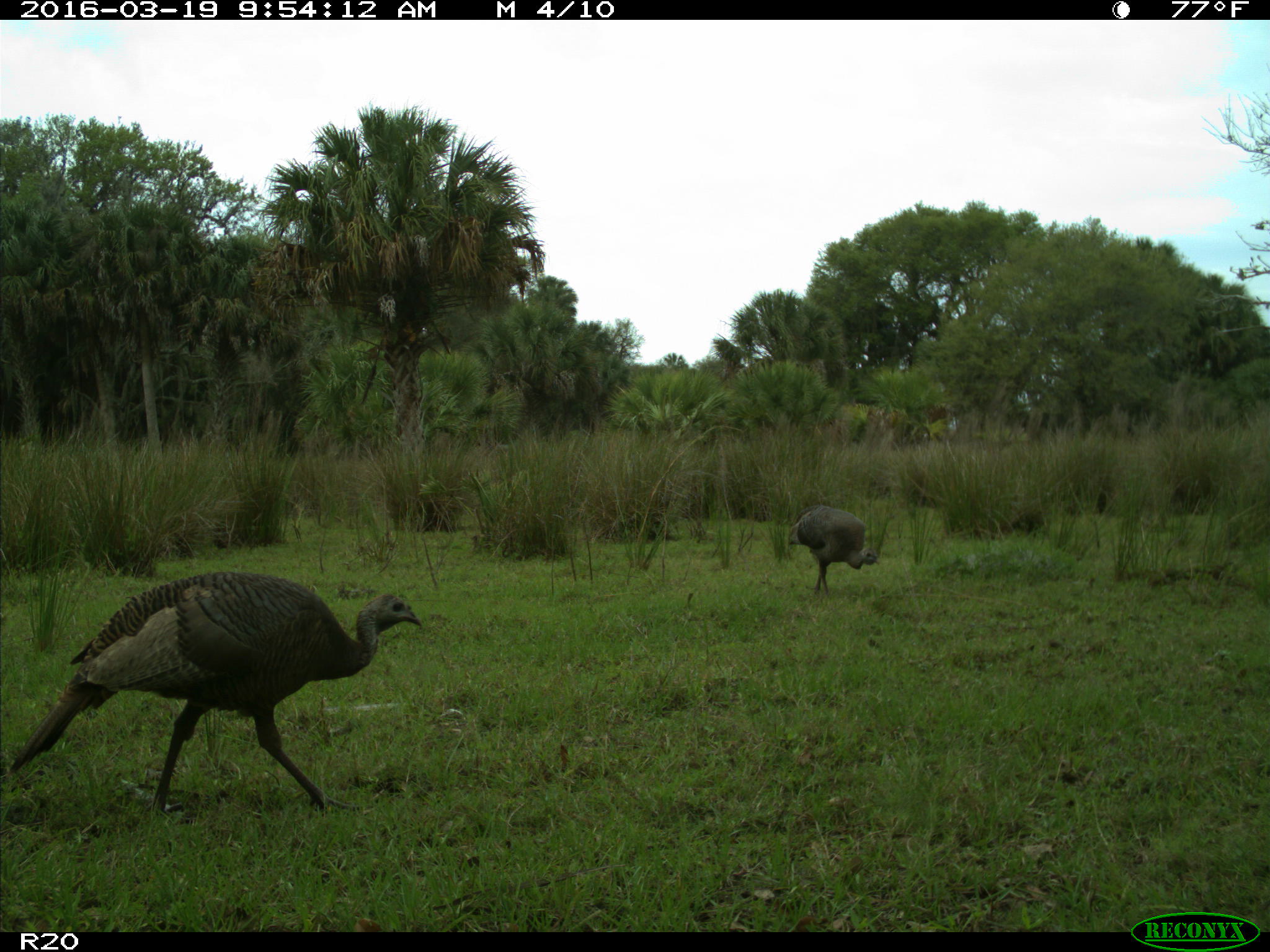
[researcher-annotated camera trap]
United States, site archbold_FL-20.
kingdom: Animalia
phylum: Chordata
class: Aves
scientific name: Aves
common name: birds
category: unidentified bird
Unidentified bird (birds) (Aves).